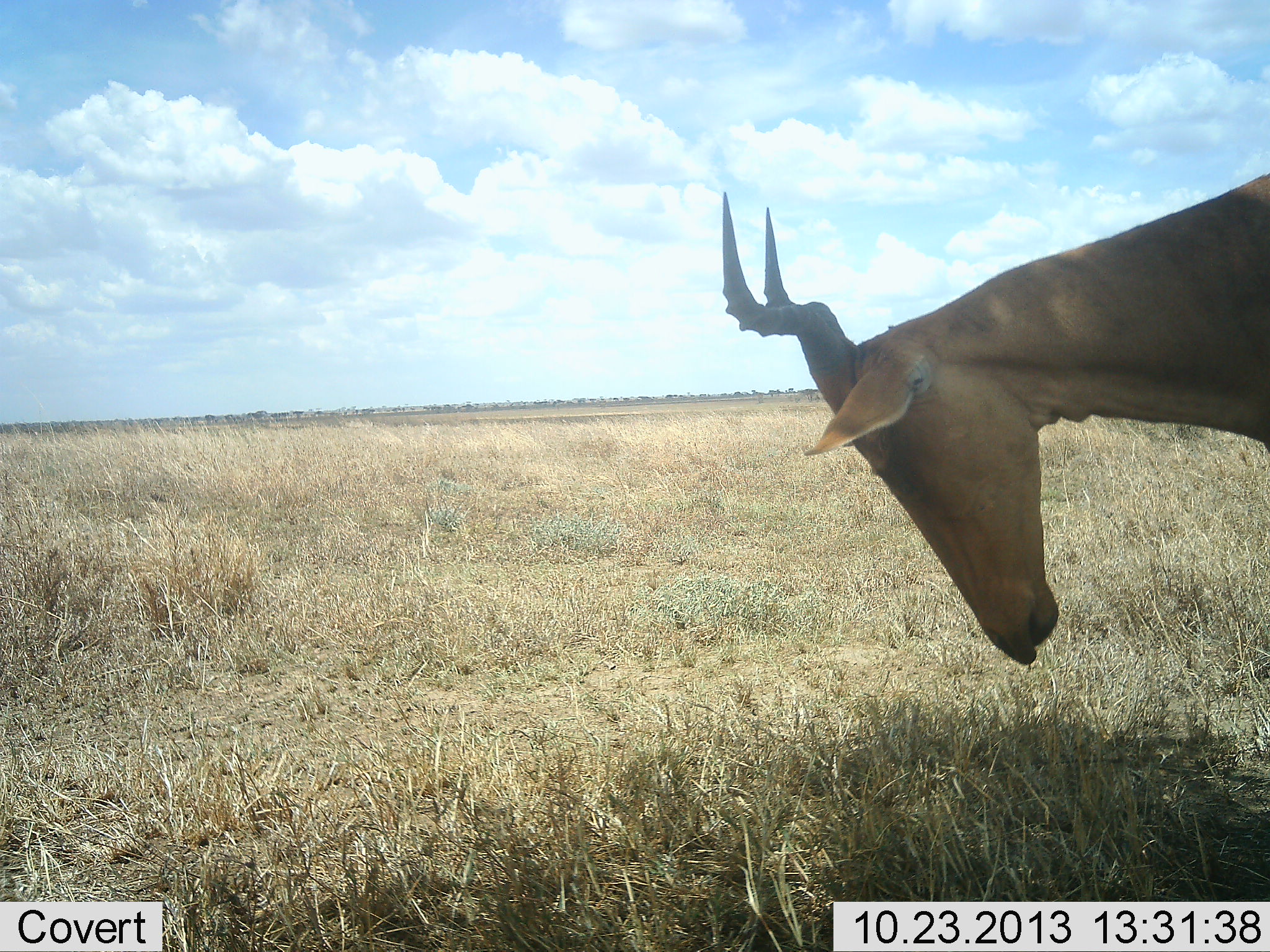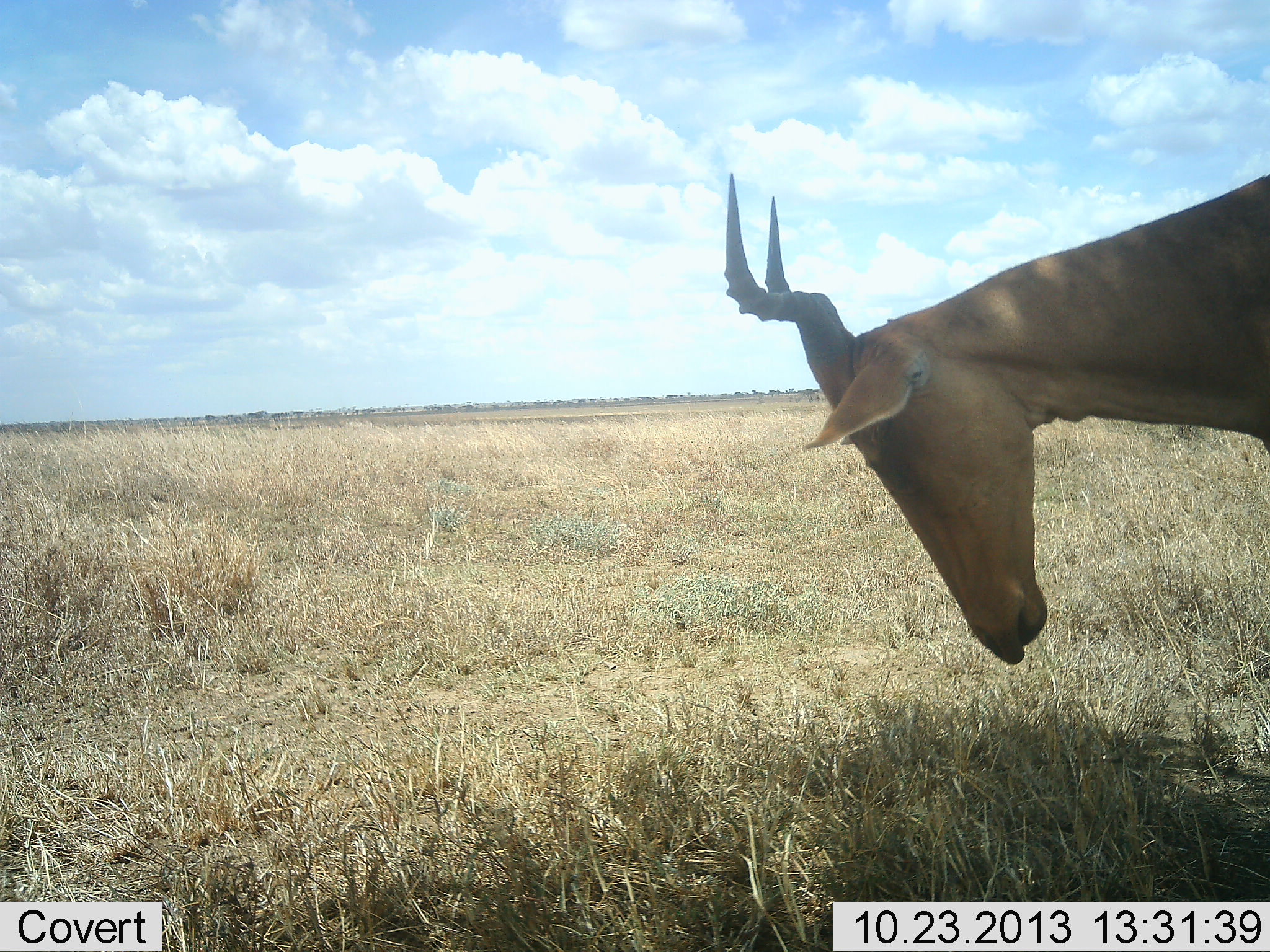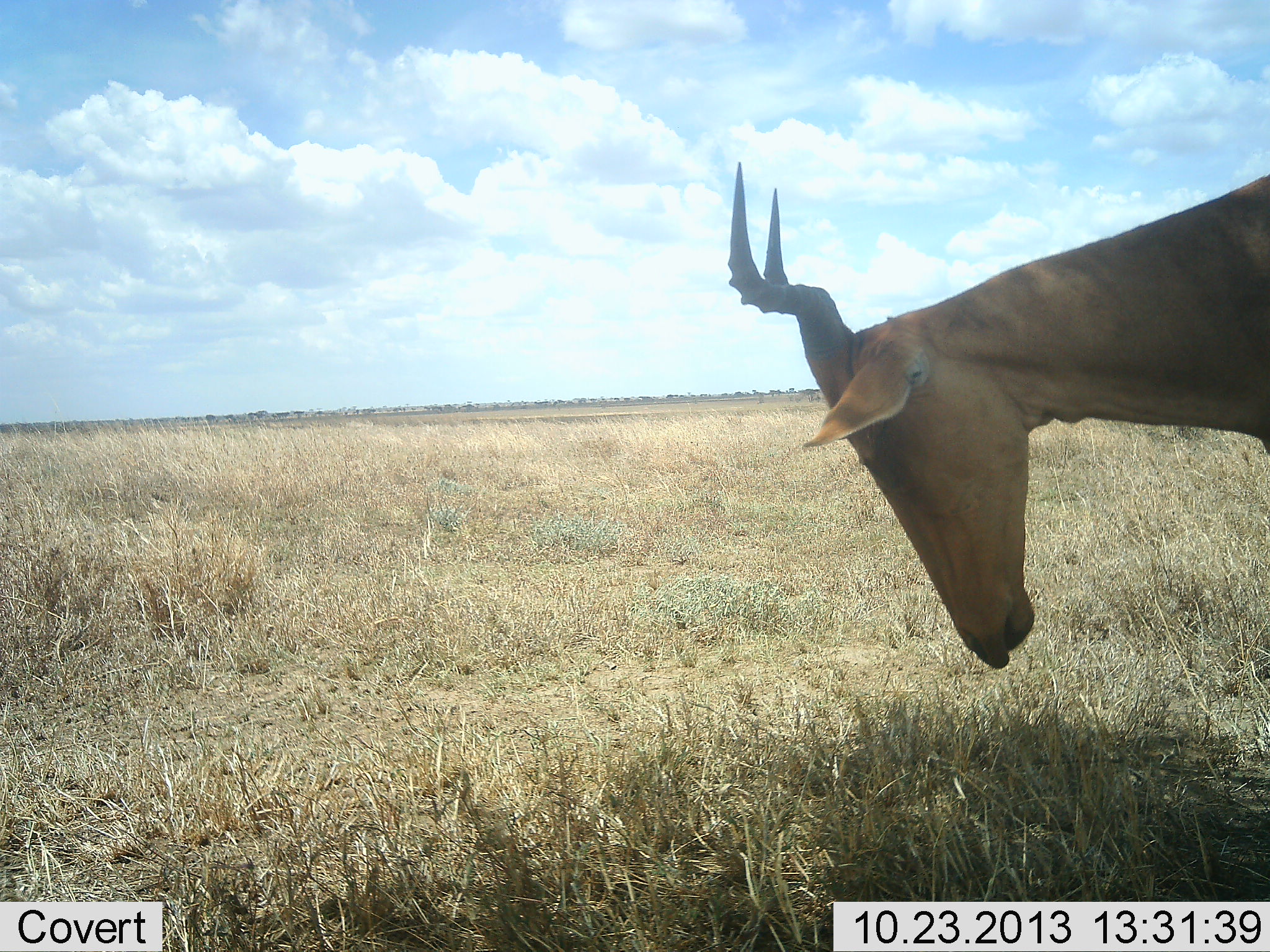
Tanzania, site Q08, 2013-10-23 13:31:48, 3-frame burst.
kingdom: Animalia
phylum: Chordata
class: Mammalia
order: Artiodactyla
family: Bovidae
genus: Alcelaphus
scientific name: Alcelaphus buselaphus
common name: hartebeest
Hartebeest (Alcelaphus buselaphus), count 1. Behavior (volunteer vote fractions): standing 72%, resting 16%, moving 8%, interacting 0%. Young present (vote fraction): 0%. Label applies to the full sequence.